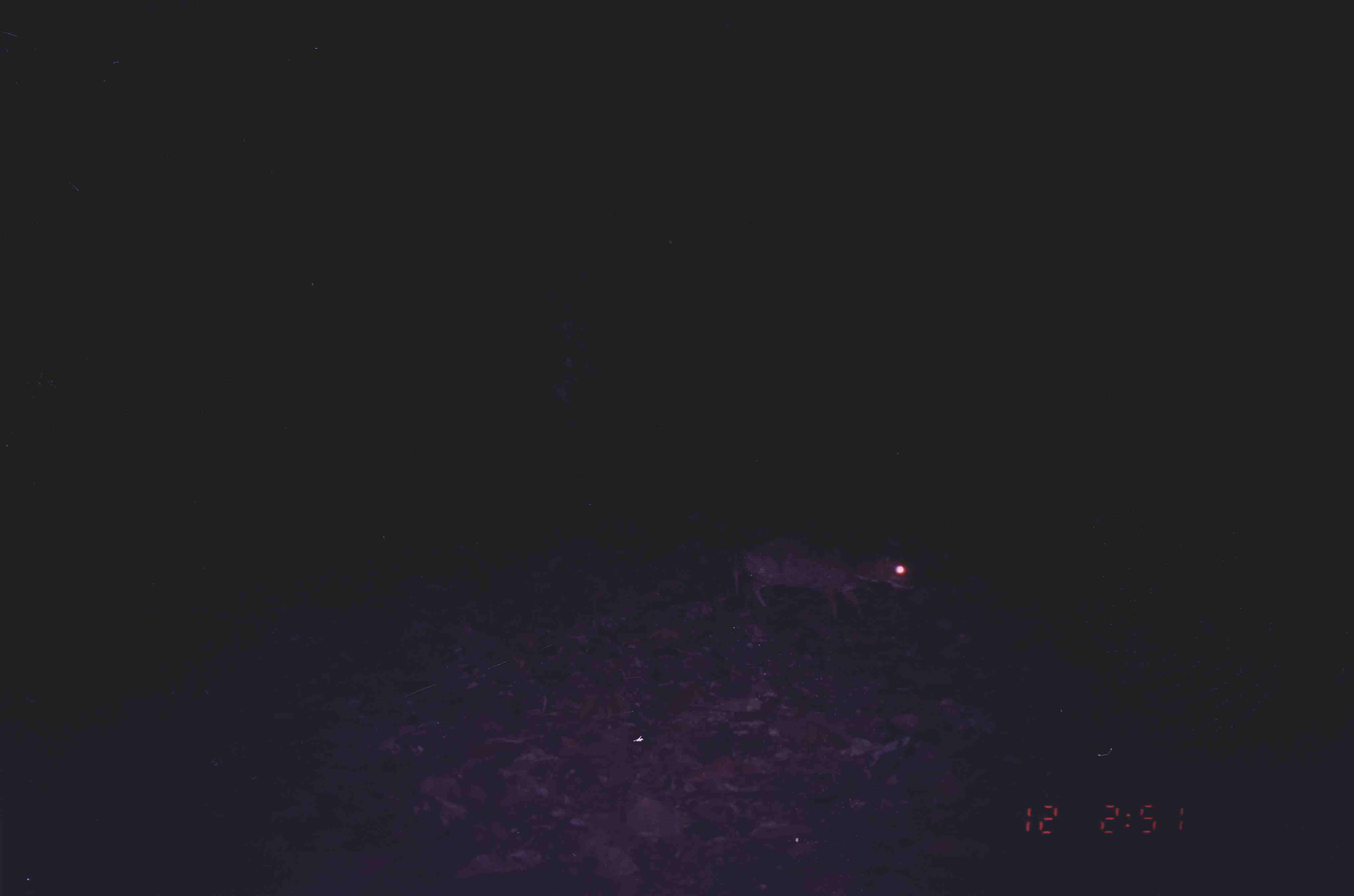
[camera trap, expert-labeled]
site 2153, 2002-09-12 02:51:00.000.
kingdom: Animalia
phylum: Chordata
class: Mammalia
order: Artiodactyla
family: Tragulidae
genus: Tragulus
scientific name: Tragulus napu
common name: greater oriental chevrotain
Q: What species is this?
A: Tragulus napu (greater oriental chevrotain).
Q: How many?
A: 1.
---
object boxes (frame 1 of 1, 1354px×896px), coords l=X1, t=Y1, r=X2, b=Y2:
tragulus napu: l=729, t=539, r=917, b=617